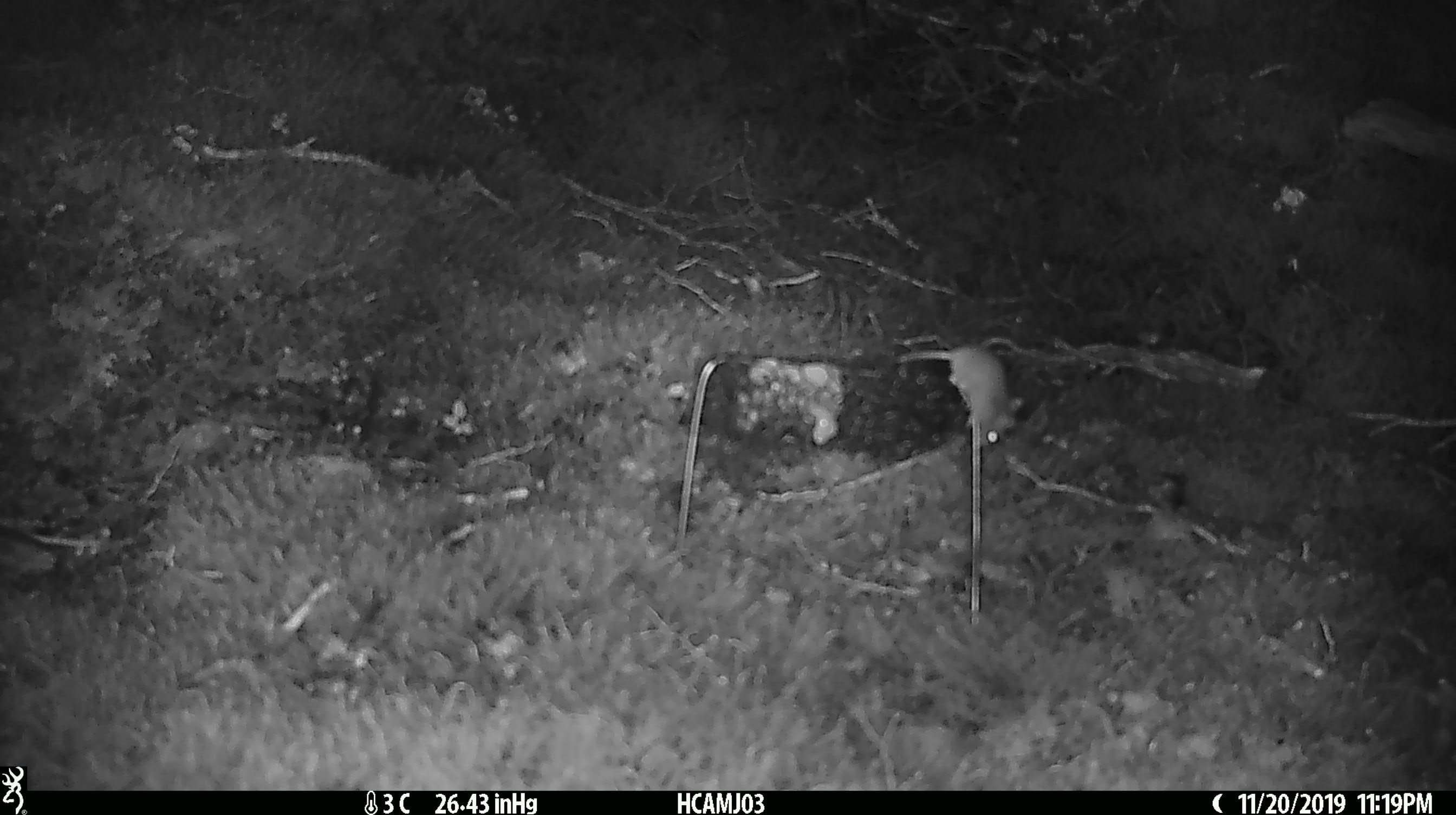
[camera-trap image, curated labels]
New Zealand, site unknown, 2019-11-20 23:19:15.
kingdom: Animalia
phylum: Chordata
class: Mammalia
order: Rodentia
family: Muridae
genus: Mus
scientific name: Mus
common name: mouse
Mouse (Mus).